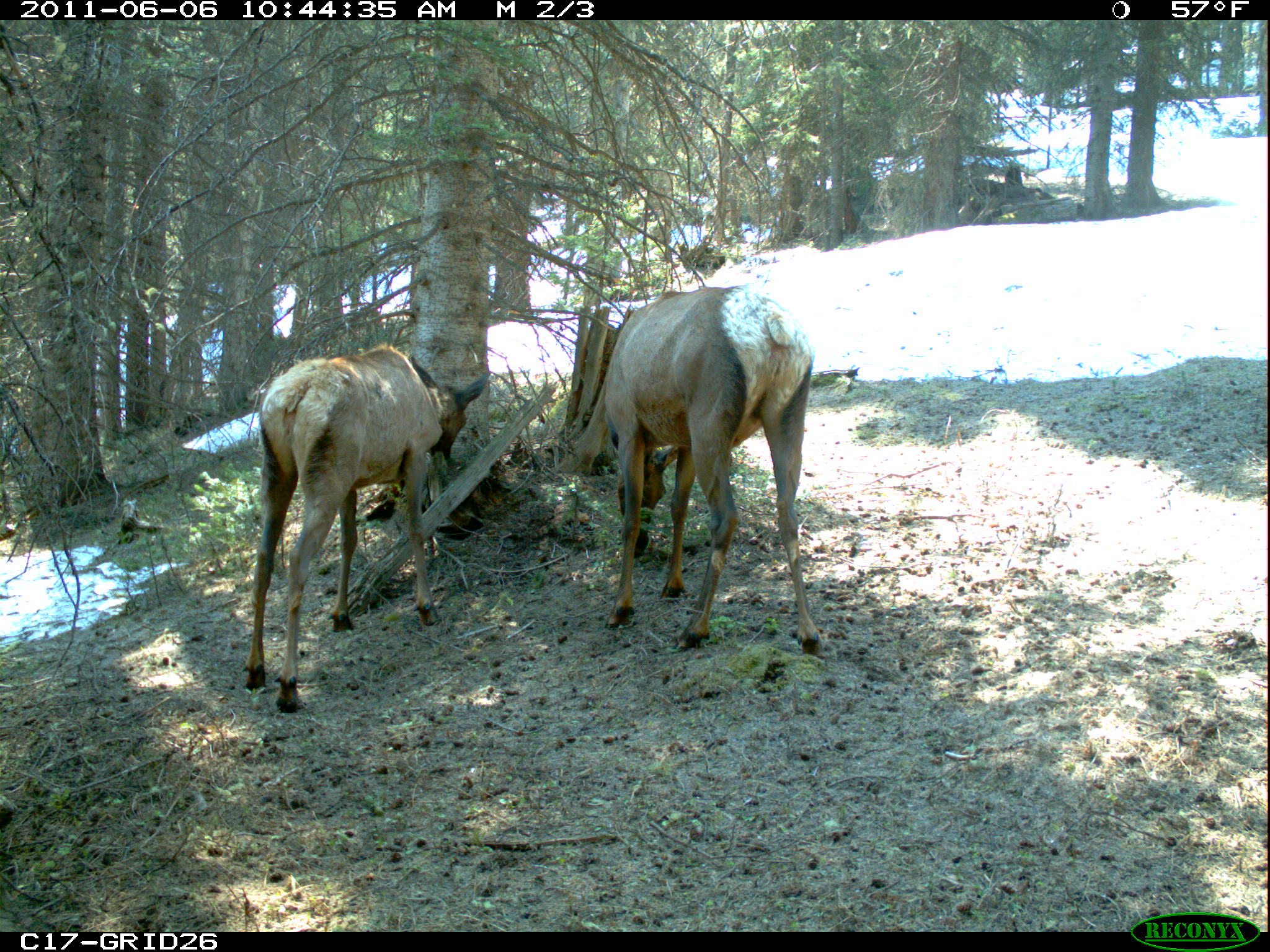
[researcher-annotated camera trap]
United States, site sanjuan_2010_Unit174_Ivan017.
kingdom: Animalia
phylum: Chordata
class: Mammalia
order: Artiodactyla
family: Cervidae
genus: Cervus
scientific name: Cervus elaphus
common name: red deer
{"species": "Cervus elaphus (red deer)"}